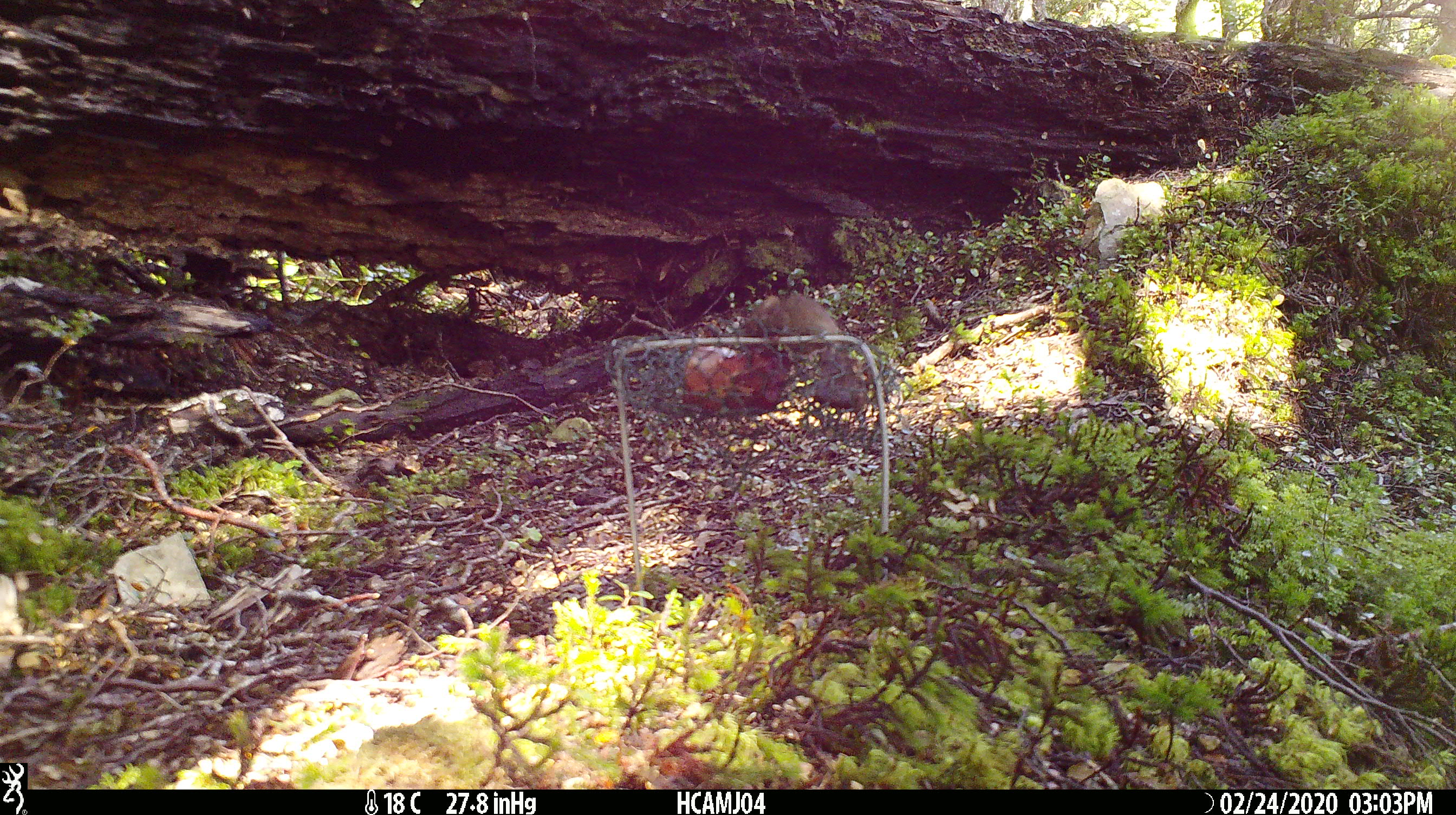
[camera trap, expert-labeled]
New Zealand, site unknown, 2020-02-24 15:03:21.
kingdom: Animalia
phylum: Chordata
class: Mammalia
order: Rodentia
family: Muridae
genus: Mus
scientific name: Mus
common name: mouse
Mouse (Mus).